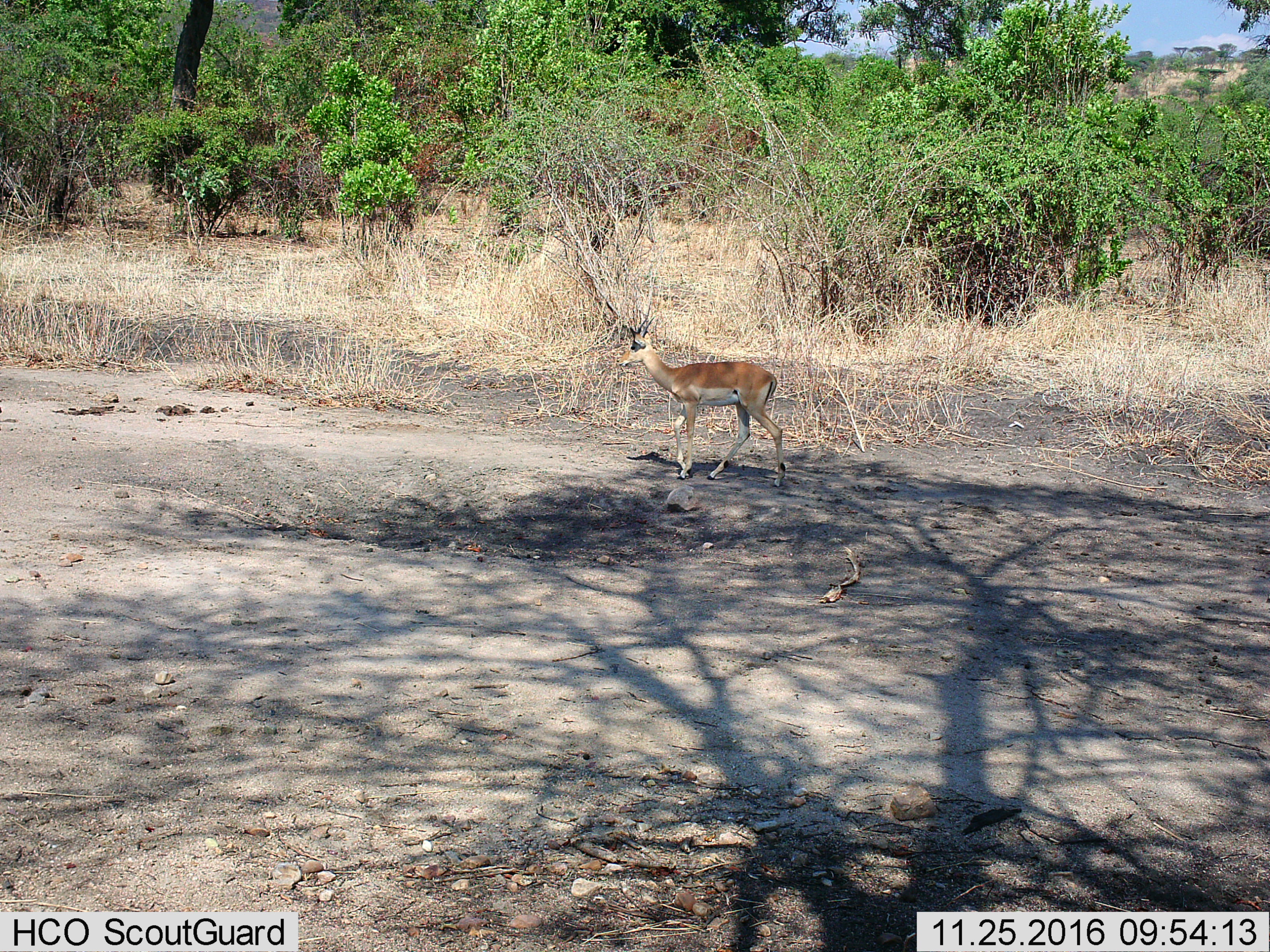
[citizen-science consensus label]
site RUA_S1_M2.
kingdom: Animalia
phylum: Chordata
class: Mammalia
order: Artiodactyla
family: Bovidae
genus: Aepyceros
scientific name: Aepyceros melampus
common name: impala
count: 1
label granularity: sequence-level